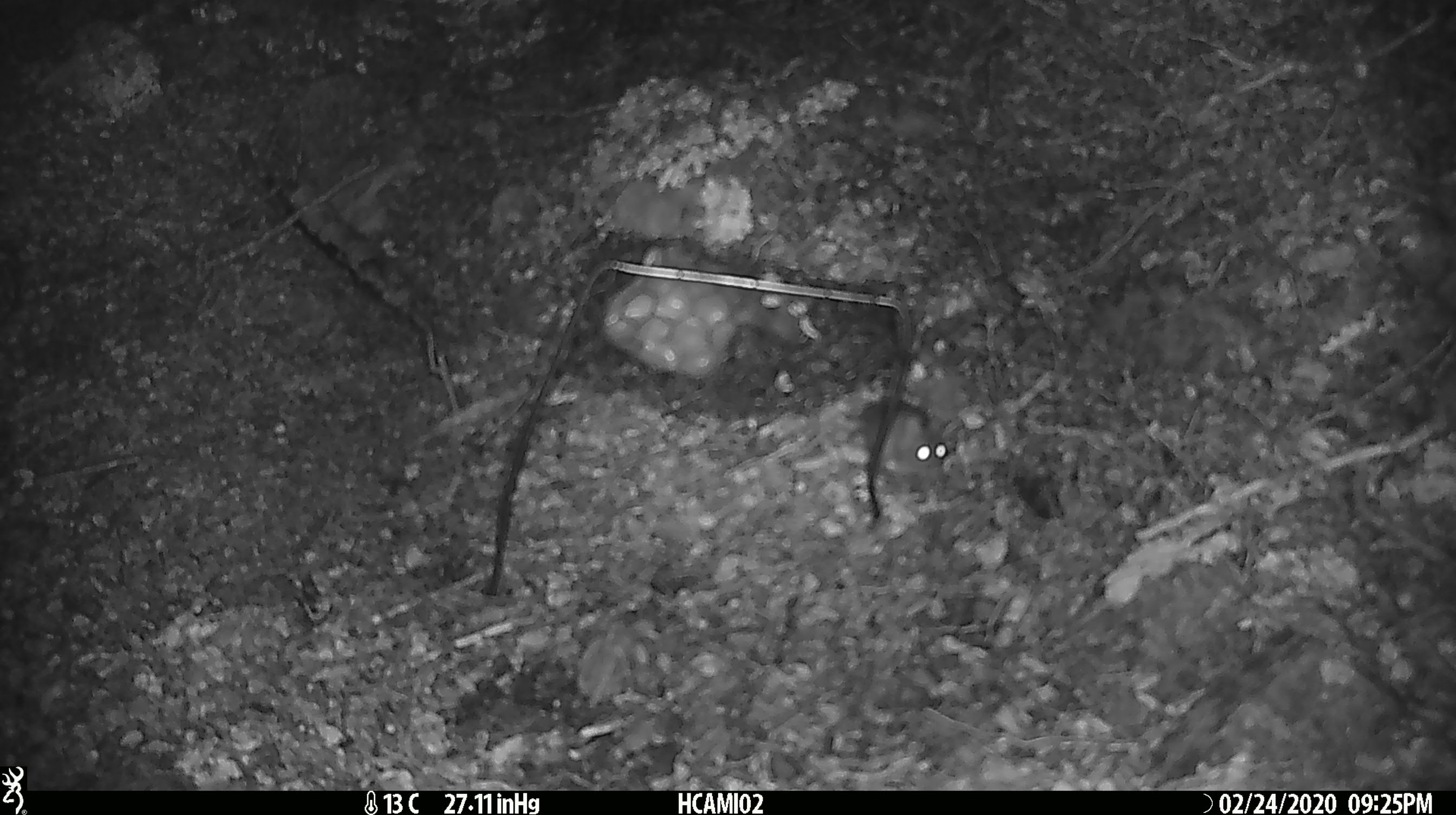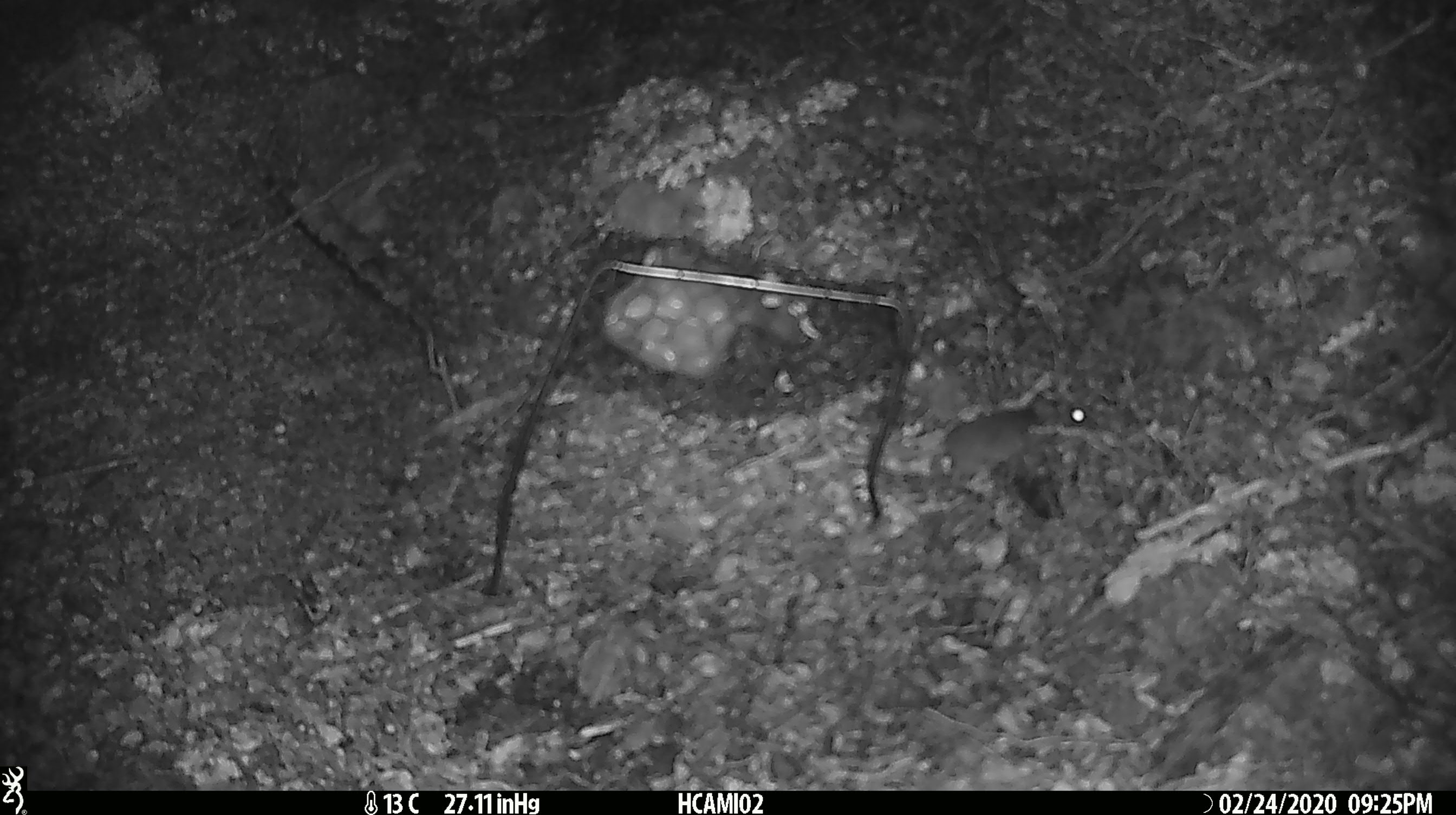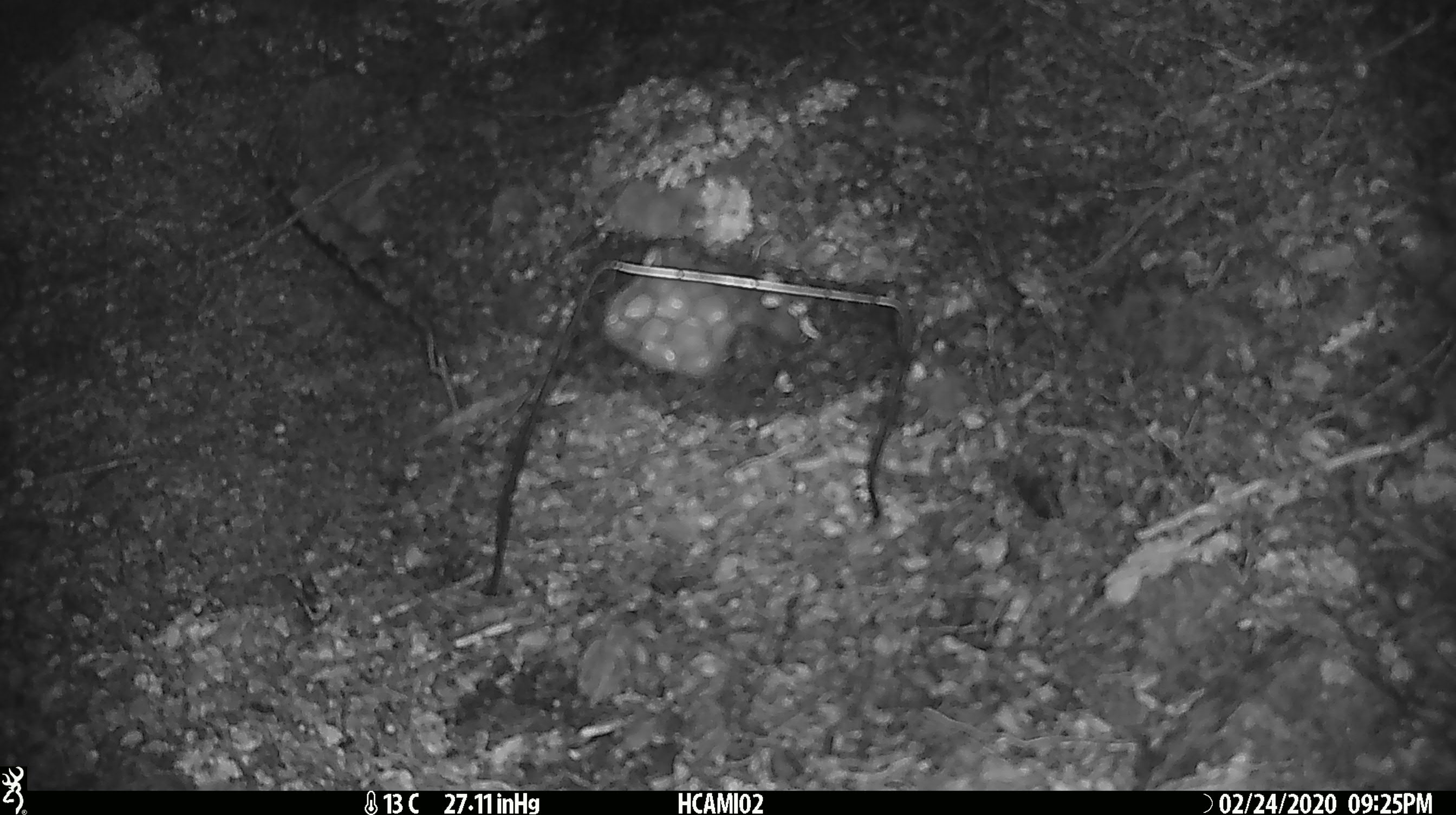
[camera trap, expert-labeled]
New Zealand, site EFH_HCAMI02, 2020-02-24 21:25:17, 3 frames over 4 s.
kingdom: Animalia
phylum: Chordata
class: Mammalia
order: Rodentia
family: Muridae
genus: Mus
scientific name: Mus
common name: mouse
Mouse (Mus).